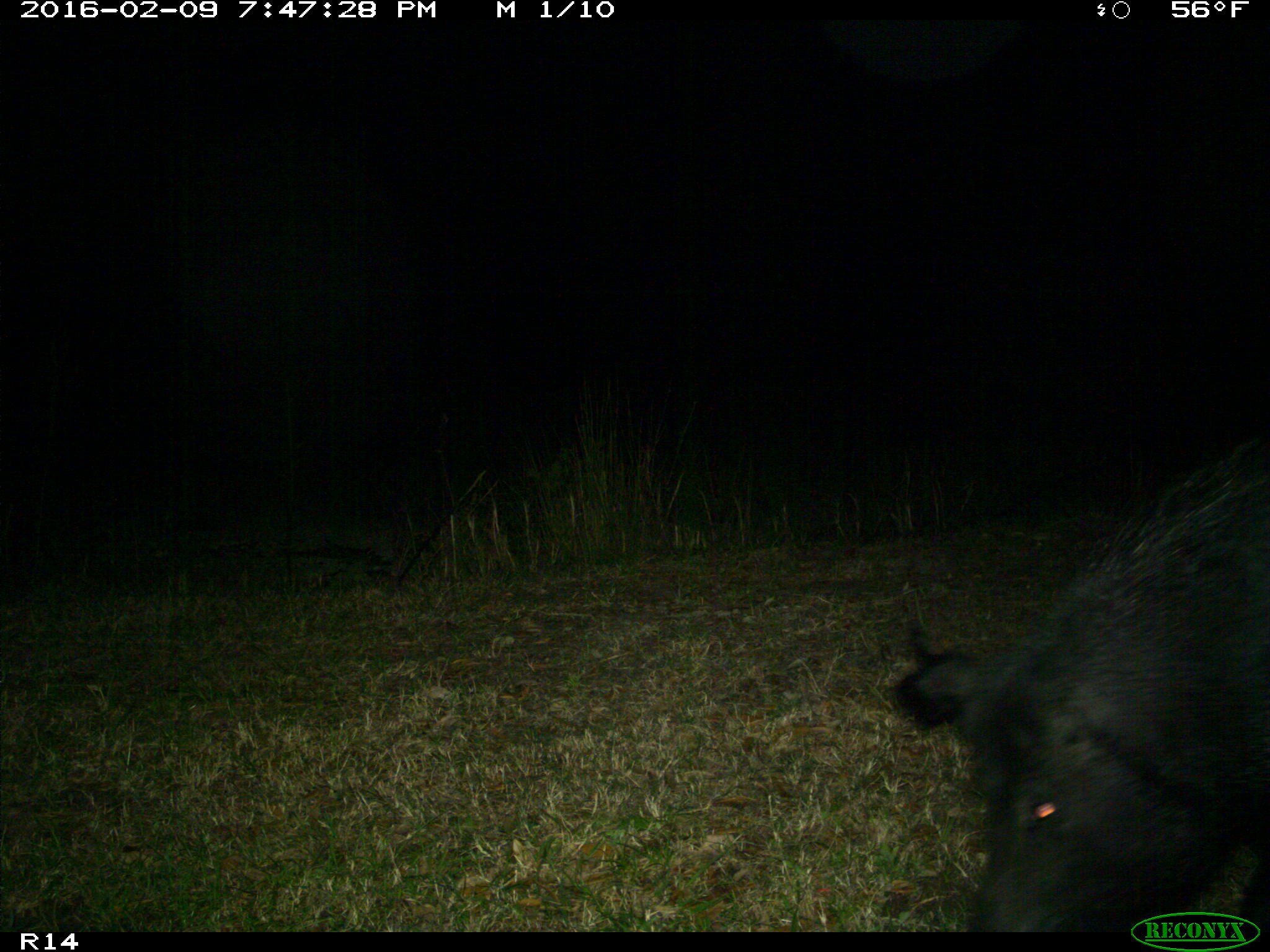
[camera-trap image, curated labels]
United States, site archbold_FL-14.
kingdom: Animalia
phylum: Chordata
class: Mammalia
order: Artiodactyla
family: Suidae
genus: Sus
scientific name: Sus scrofa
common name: wild boar